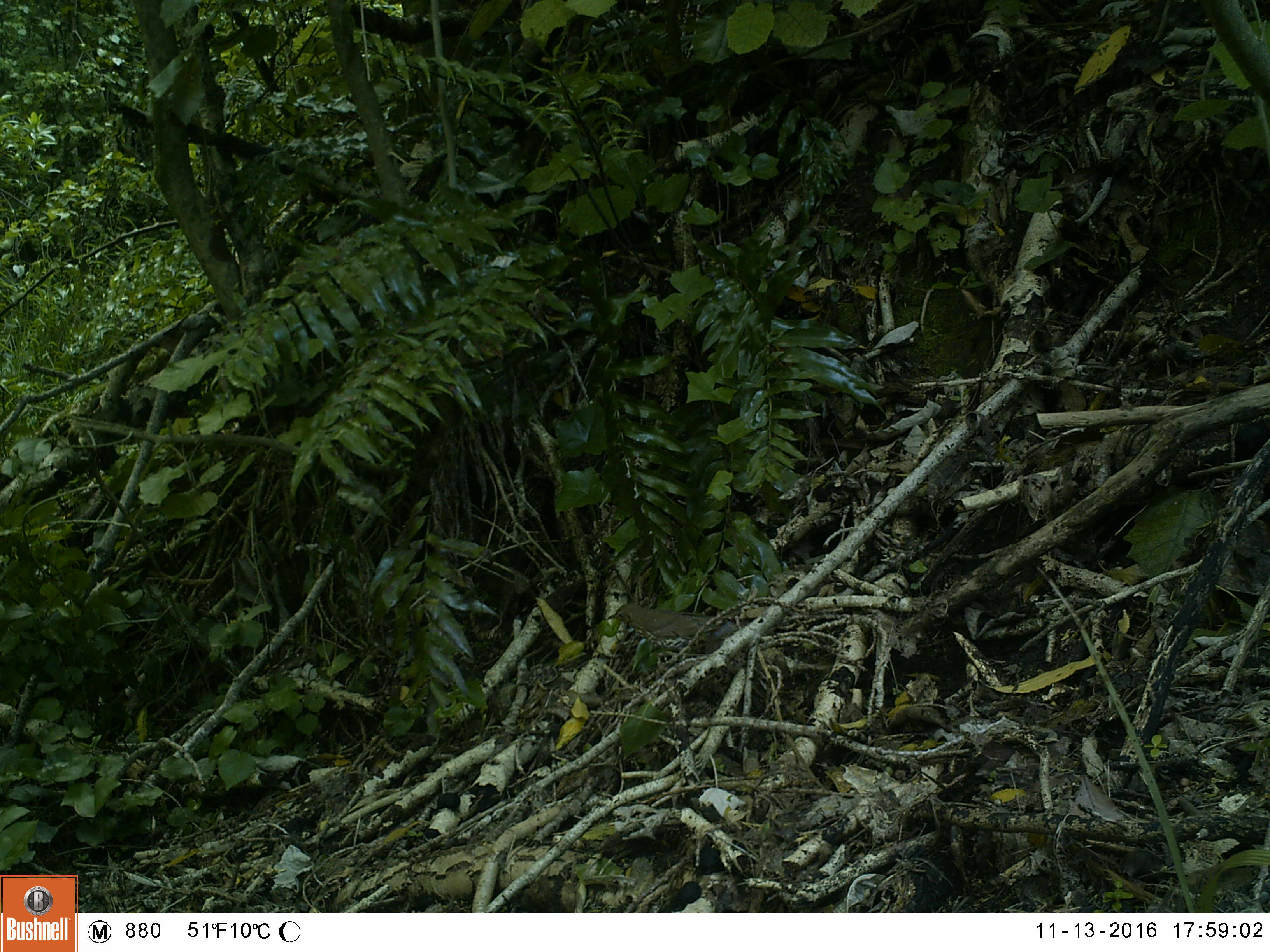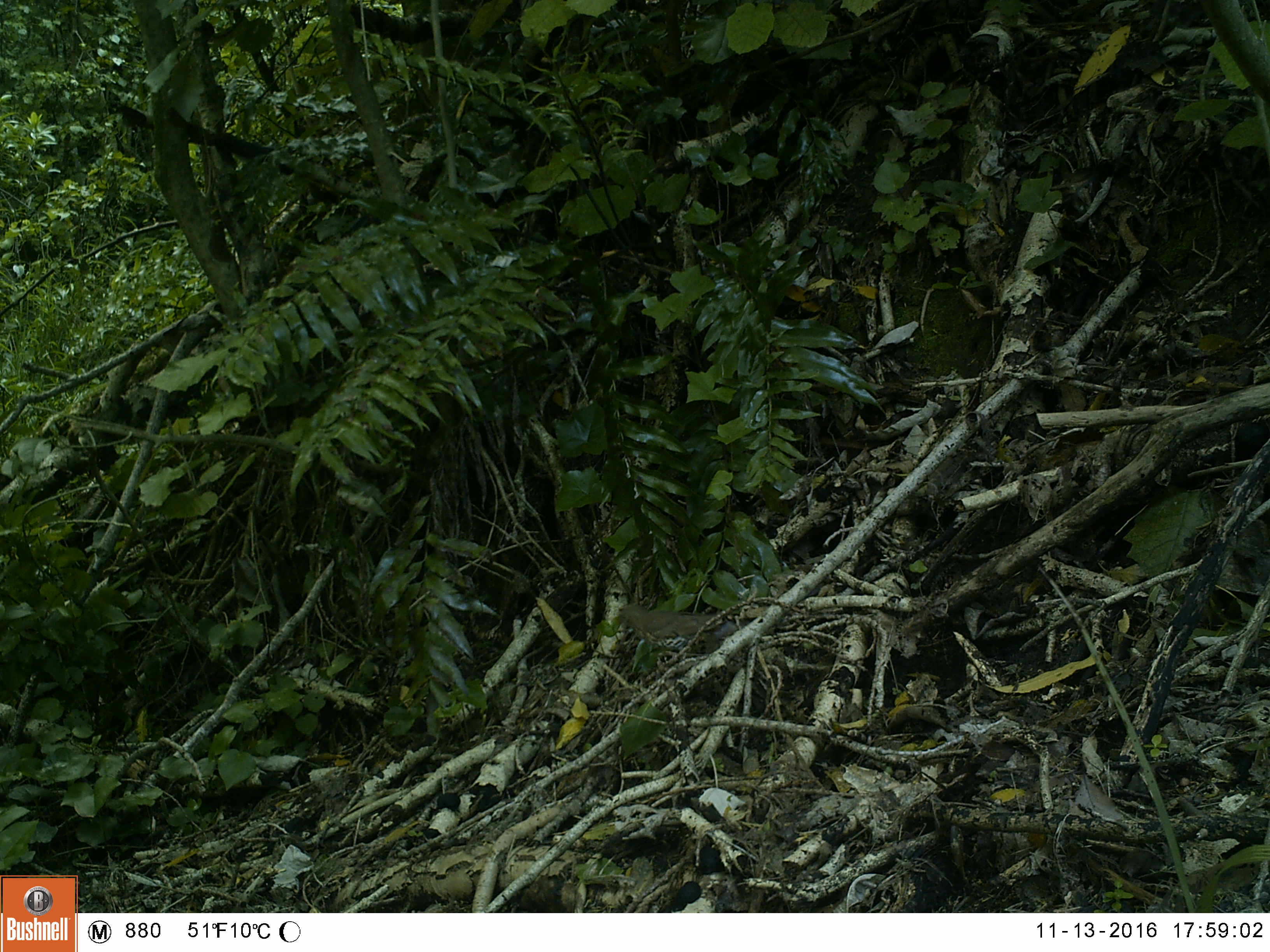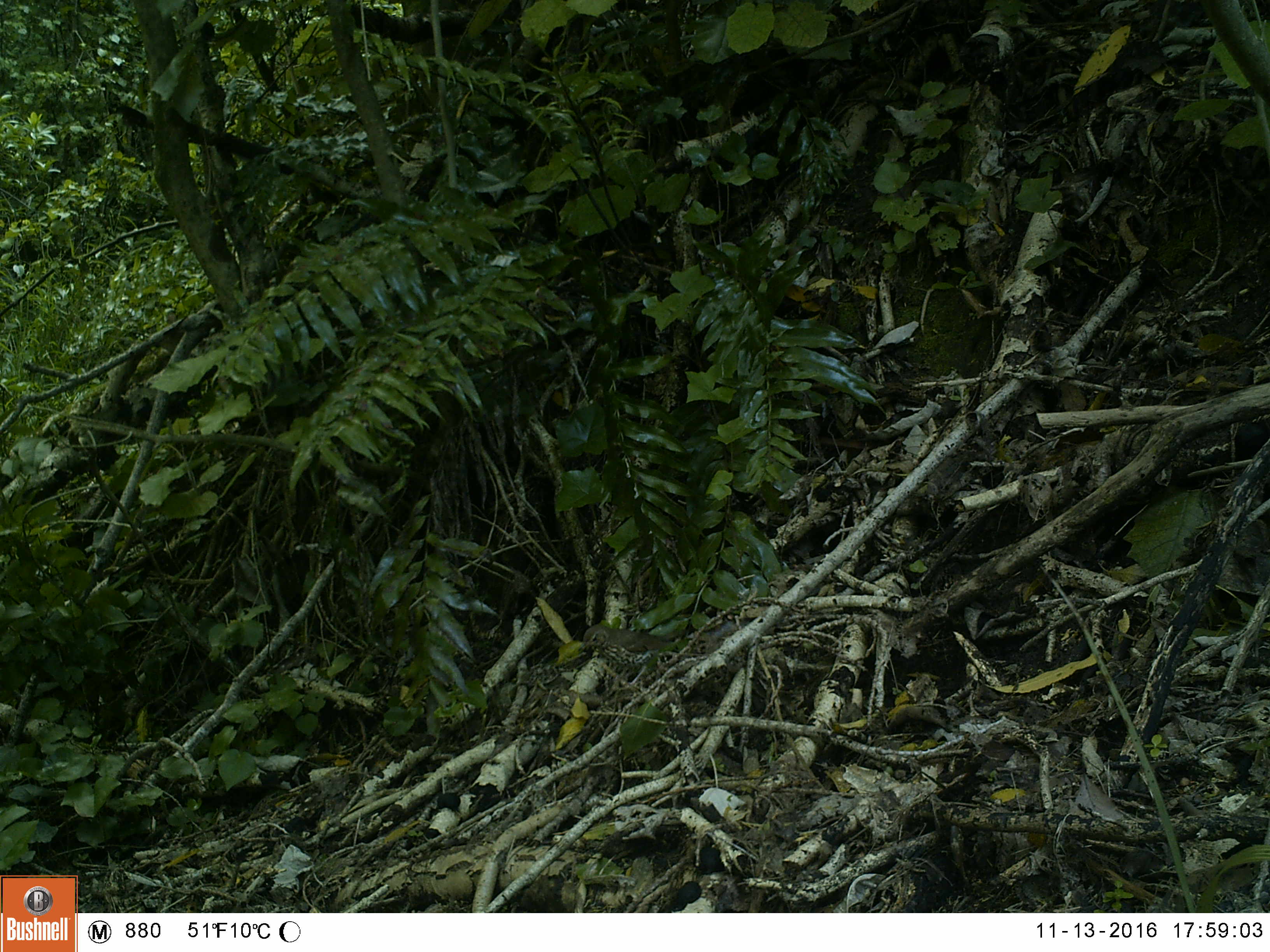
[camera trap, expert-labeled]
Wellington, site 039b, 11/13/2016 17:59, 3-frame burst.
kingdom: Animalia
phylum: Chordata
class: Aves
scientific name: Aves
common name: bird